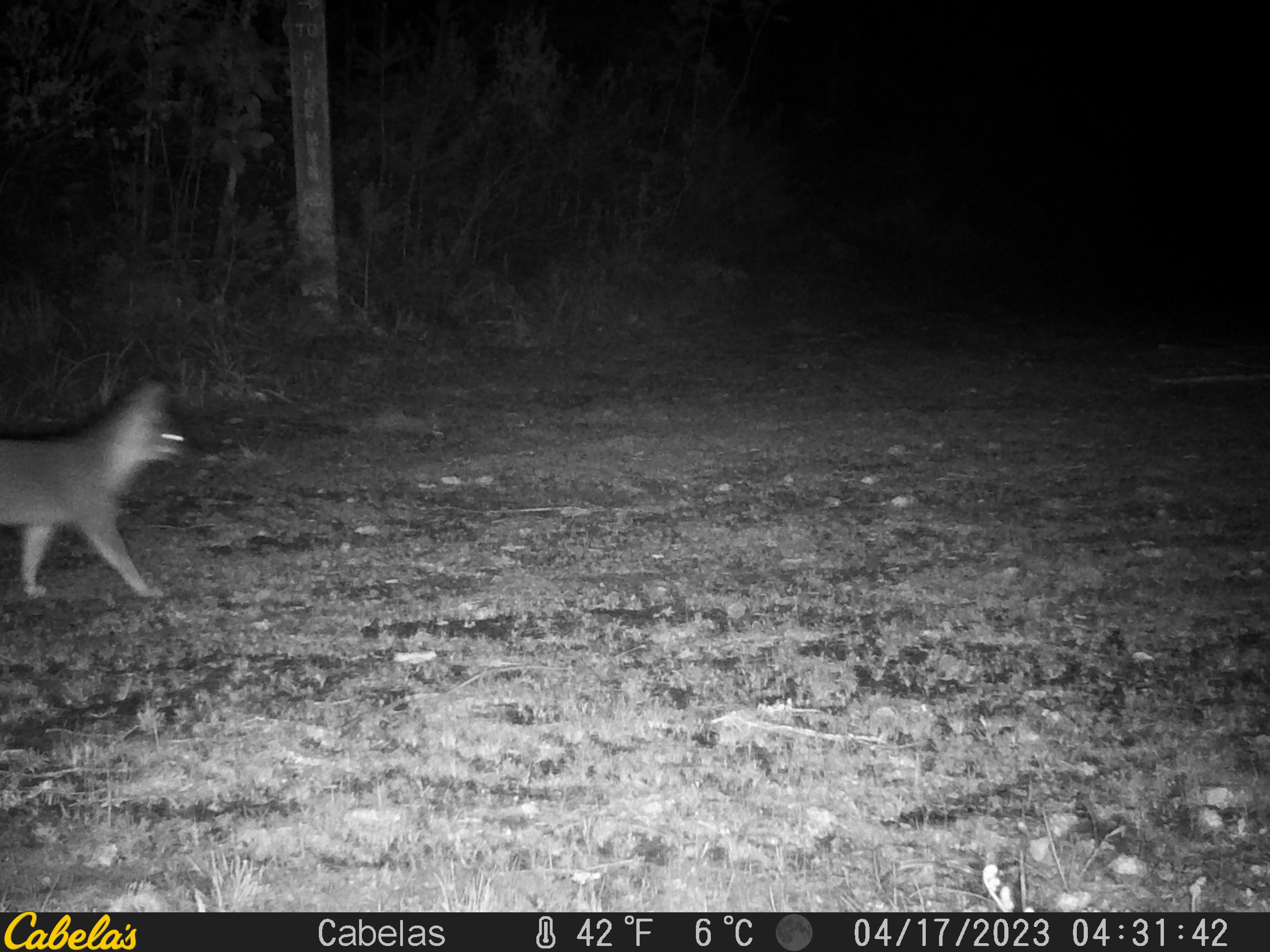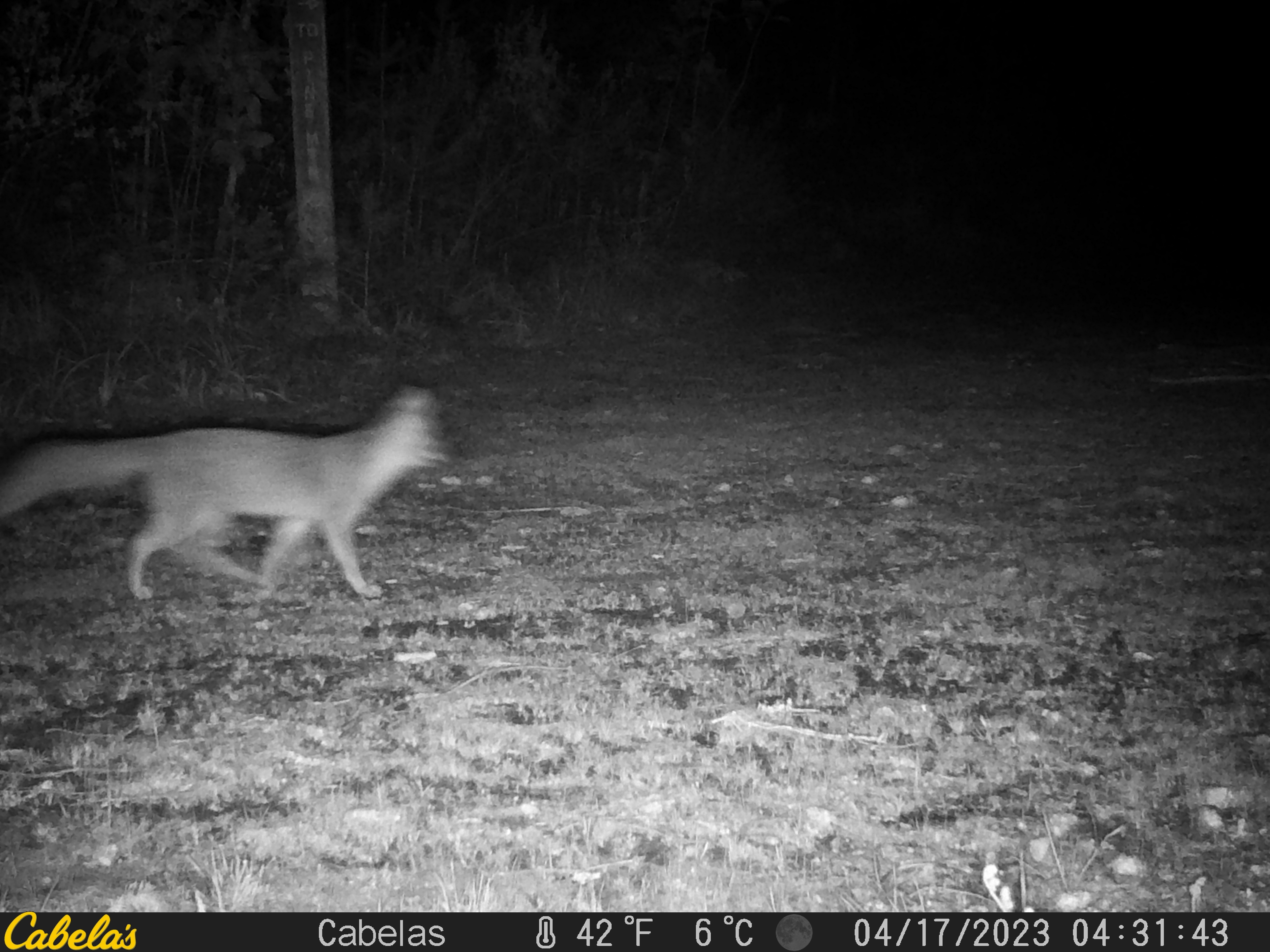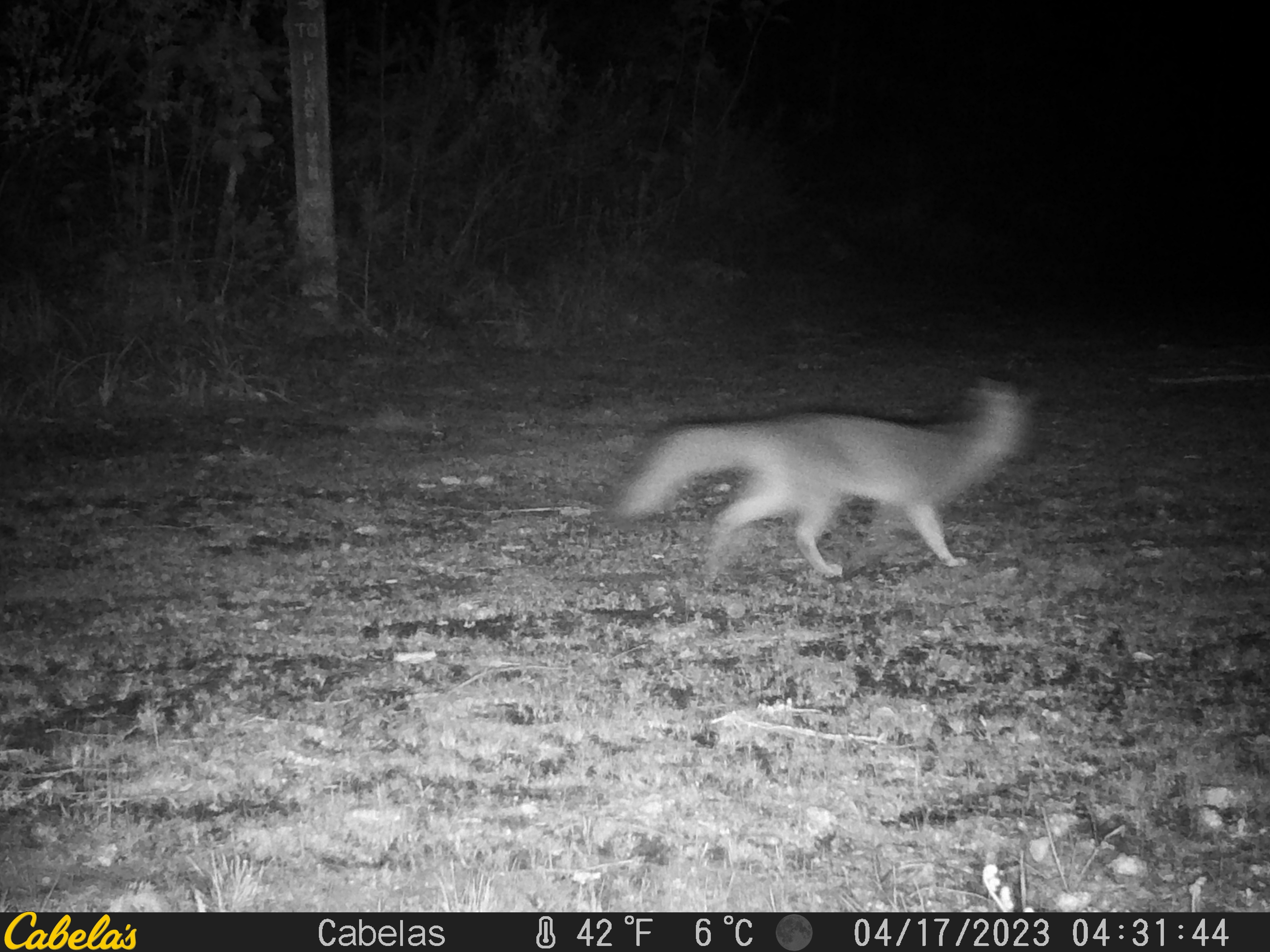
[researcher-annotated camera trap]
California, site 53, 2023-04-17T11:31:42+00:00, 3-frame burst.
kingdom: Animalia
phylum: Chordata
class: Mammalia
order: Carnivora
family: Canidae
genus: Urocyon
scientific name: Urocyon cinereoargenteus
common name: gray fox